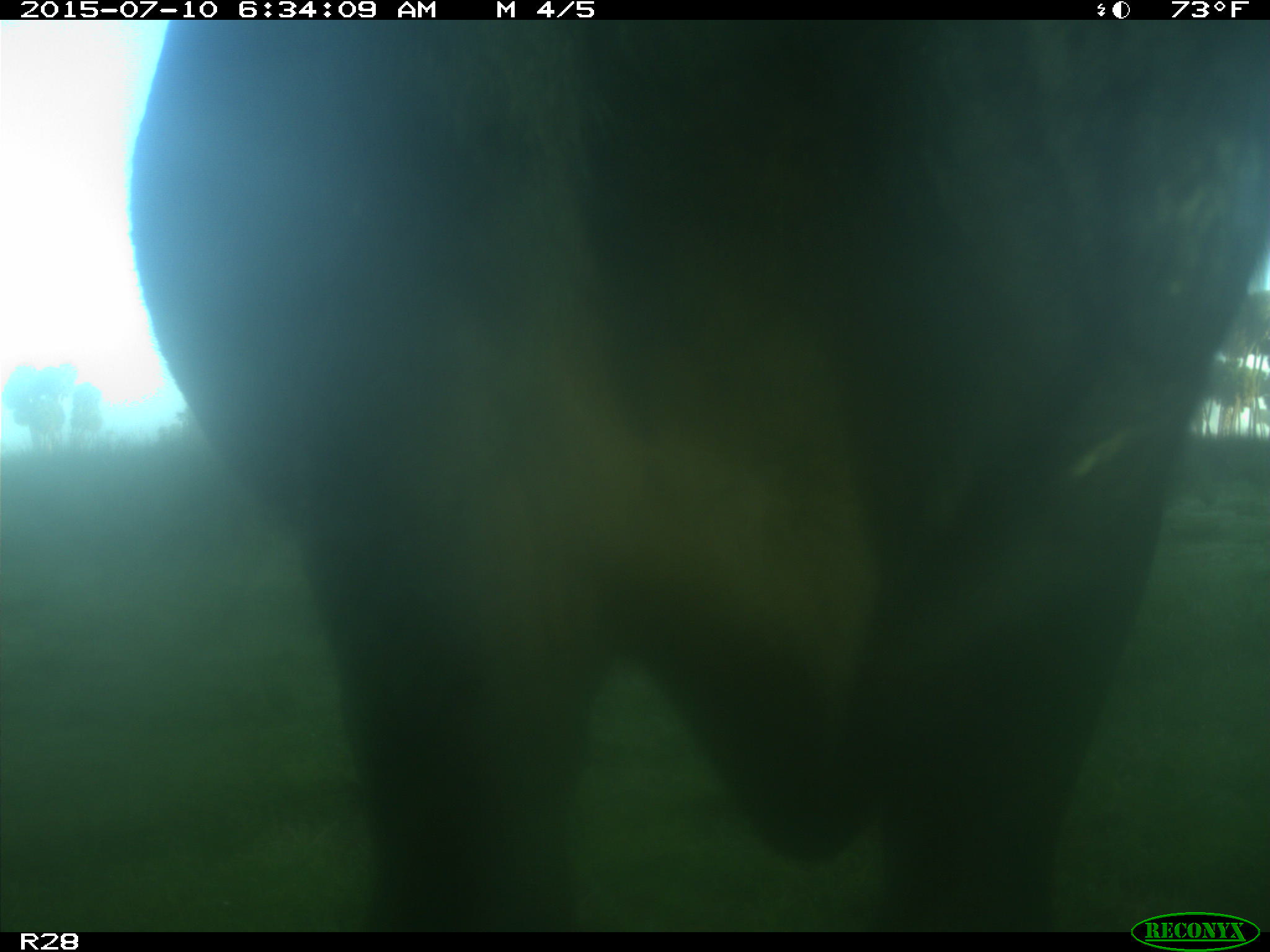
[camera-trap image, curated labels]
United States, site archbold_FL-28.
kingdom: Animalia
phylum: Chordata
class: Mammalia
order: Artiodactyla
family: Bovidae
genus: Bos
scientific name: Bos taurus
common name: domestic cow